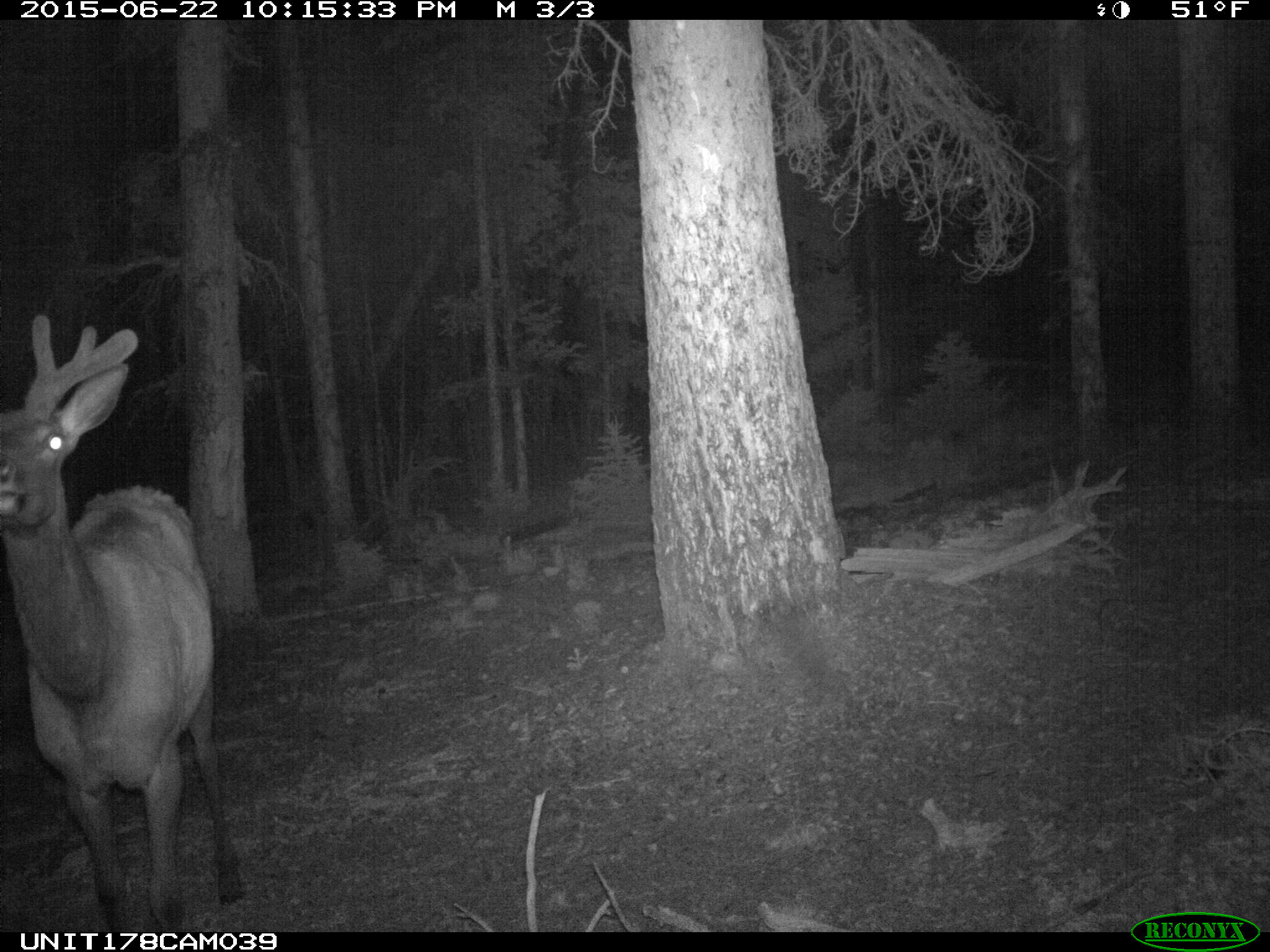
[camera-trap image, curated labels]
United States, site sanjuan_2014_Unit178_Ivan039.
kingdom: Animalia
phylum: Chordata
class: Mammalia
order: Artiodactyla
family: Cervidae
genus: Cervus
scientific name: Cervus elaphus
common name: red deer